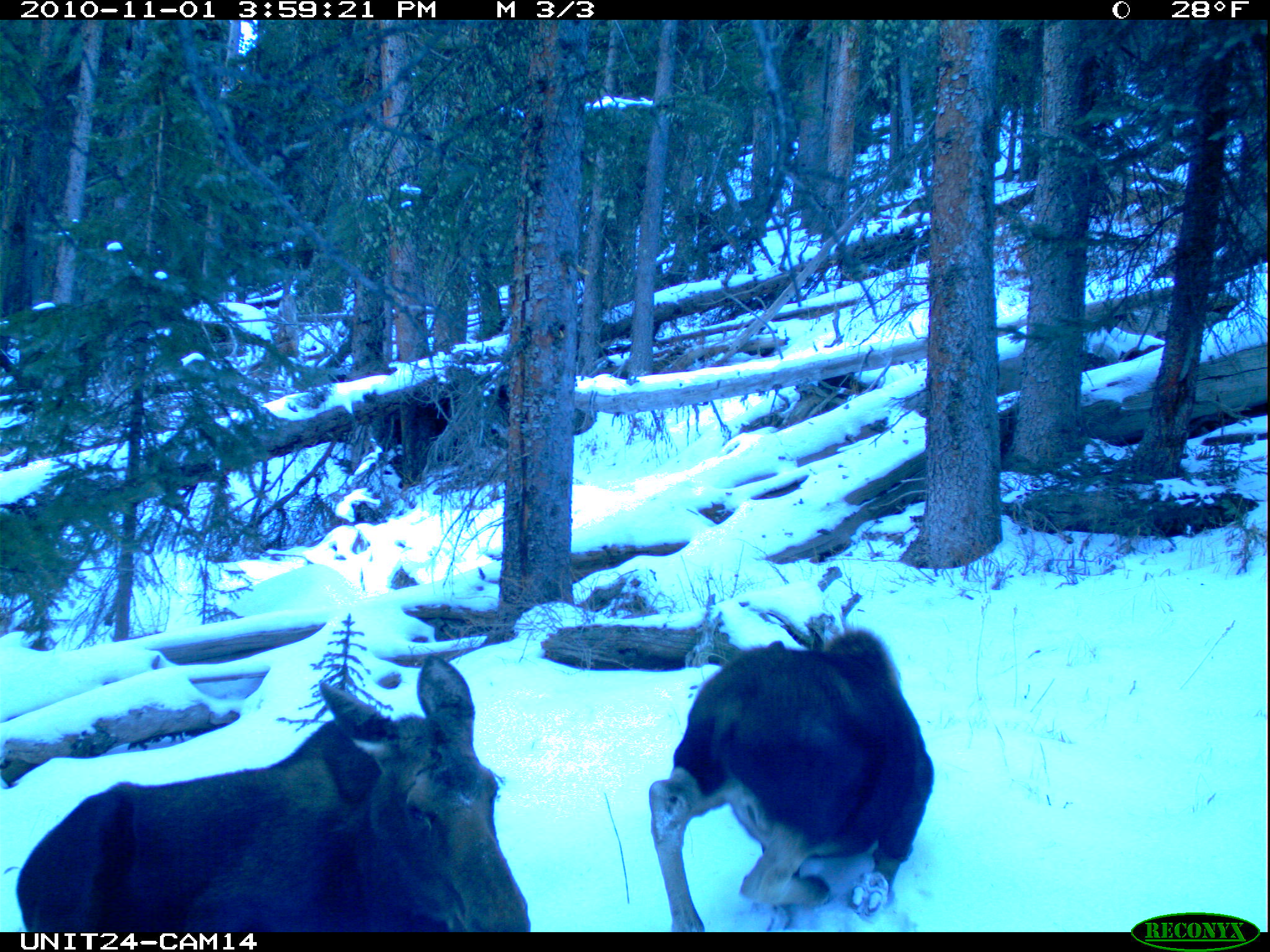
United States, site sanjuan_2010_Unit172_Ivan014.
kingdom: Animalia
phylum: Chordata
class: Mammalia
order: Artiodactyla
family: Cervidae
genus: Alces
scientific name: Alces alces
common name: moose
Alces alces (moose).